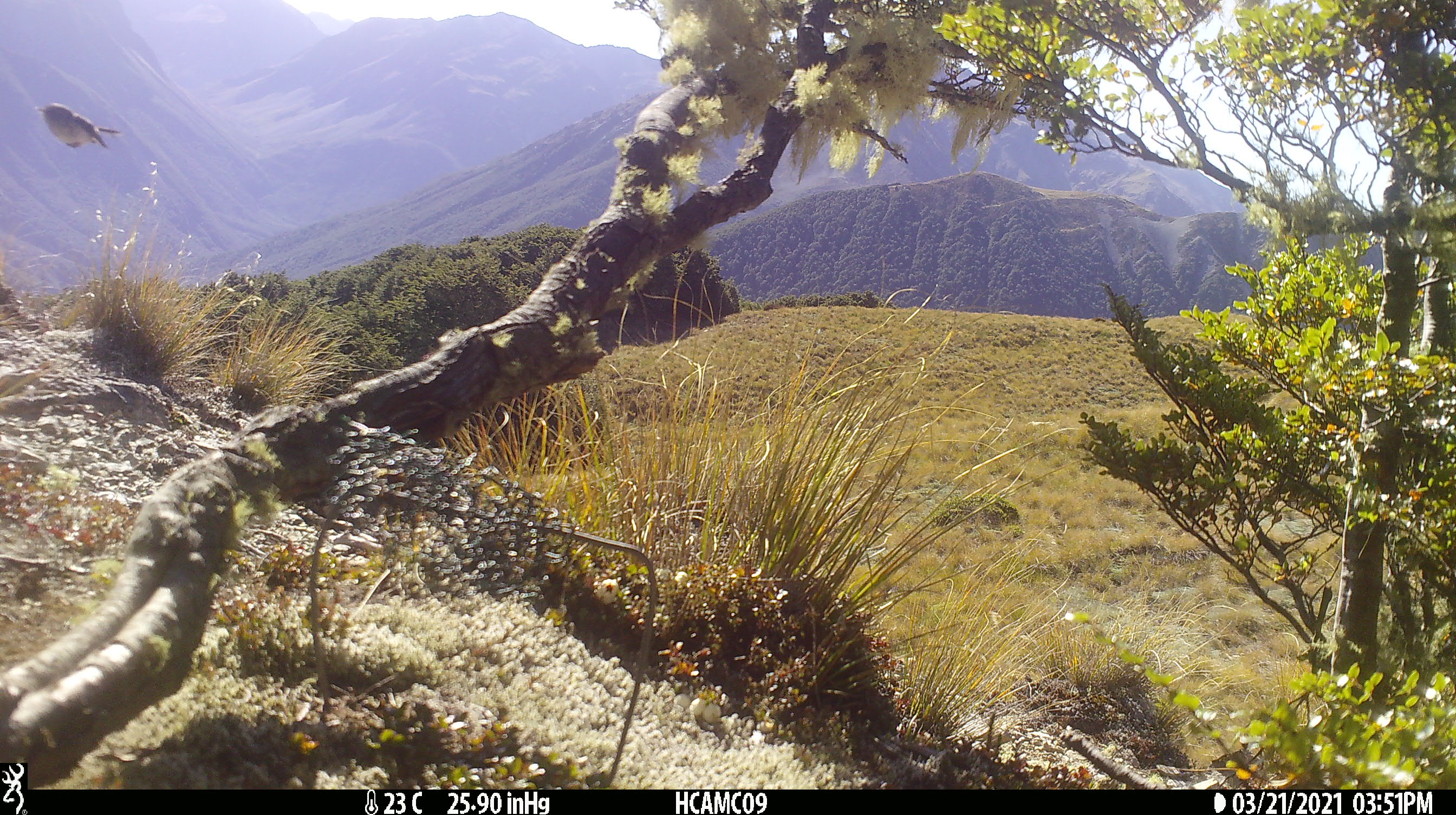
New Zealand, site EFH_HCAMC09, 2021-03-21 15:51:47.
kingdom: Animalia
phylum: Chordata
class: Aves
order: Passeriformes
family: Petroicidae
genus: Petroica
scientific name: Petroica macrocephala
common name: tomtit